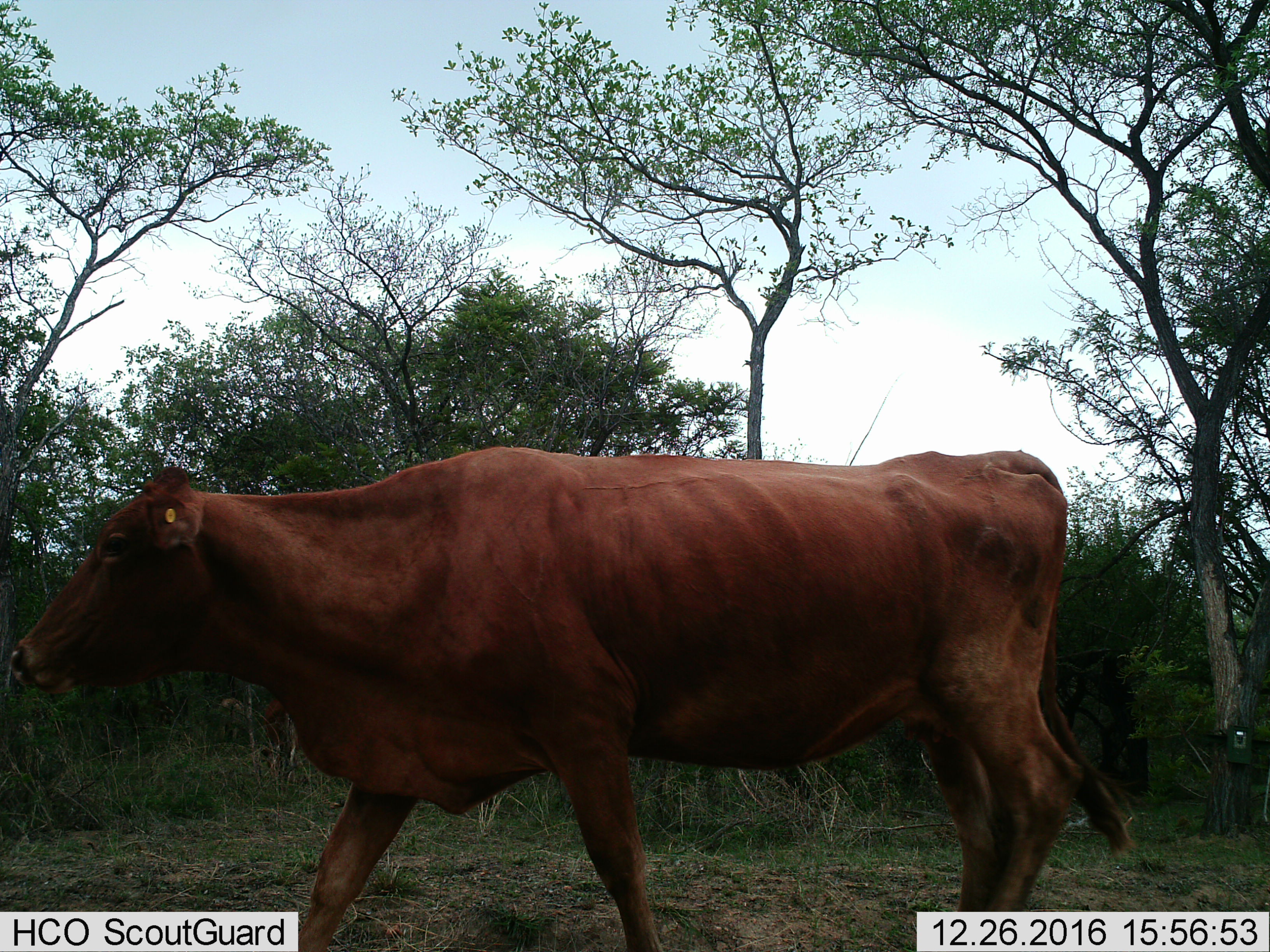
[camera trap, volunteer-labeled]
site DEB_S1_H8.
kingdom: Animalia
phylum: Chordata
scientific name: Vertebrata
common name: domestic animal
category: domesticanimal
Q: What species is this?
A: Domesticanimal (domestic animal) (Vertebrata).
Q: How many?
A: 1.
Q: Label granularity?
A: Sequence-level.